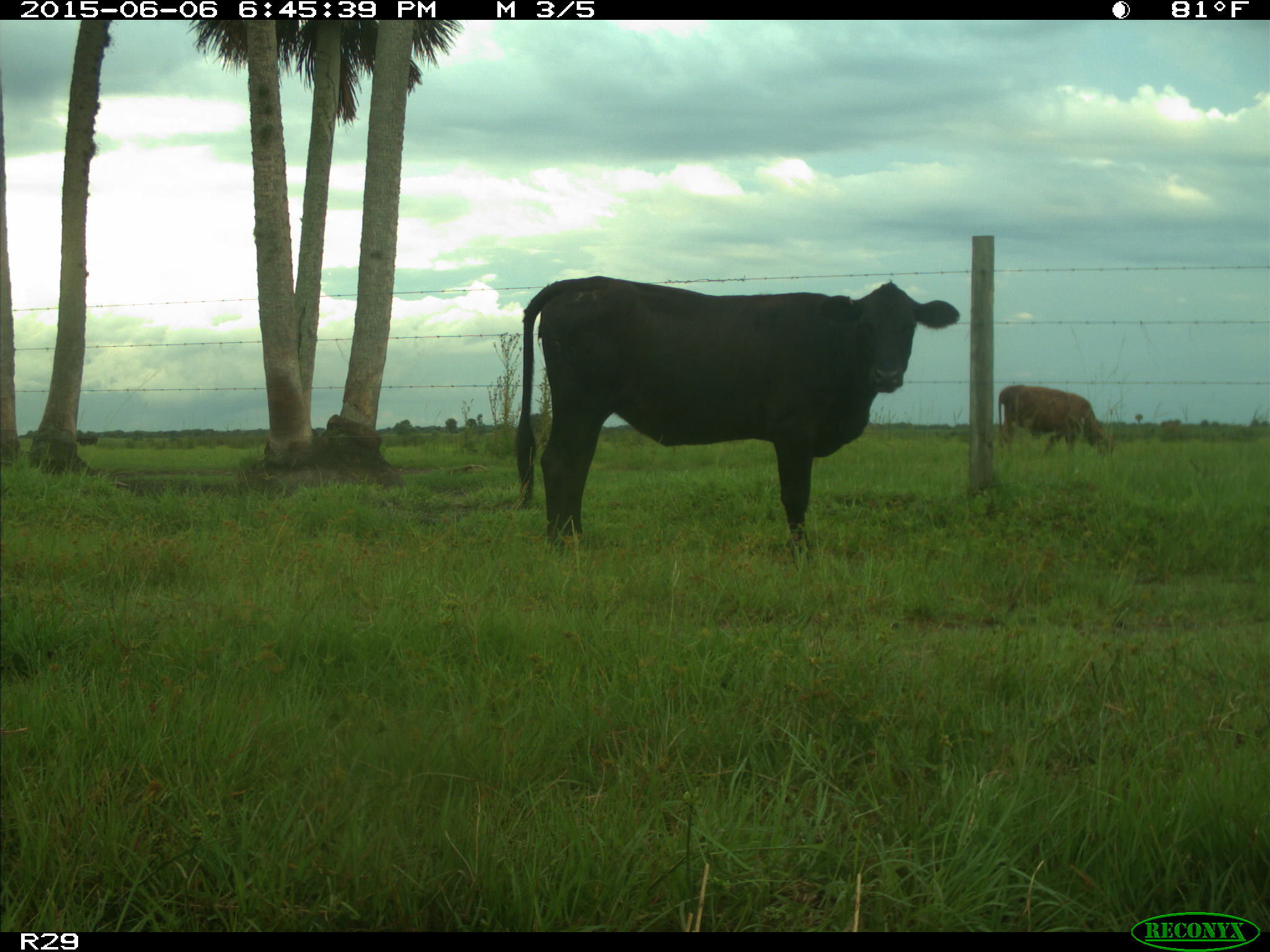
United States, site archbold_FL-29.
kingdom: Animalia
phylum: Chordata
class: Mammalia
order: Artiodactyla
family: Bovidae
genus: Bos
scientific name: Bos taurus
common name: domestic cow